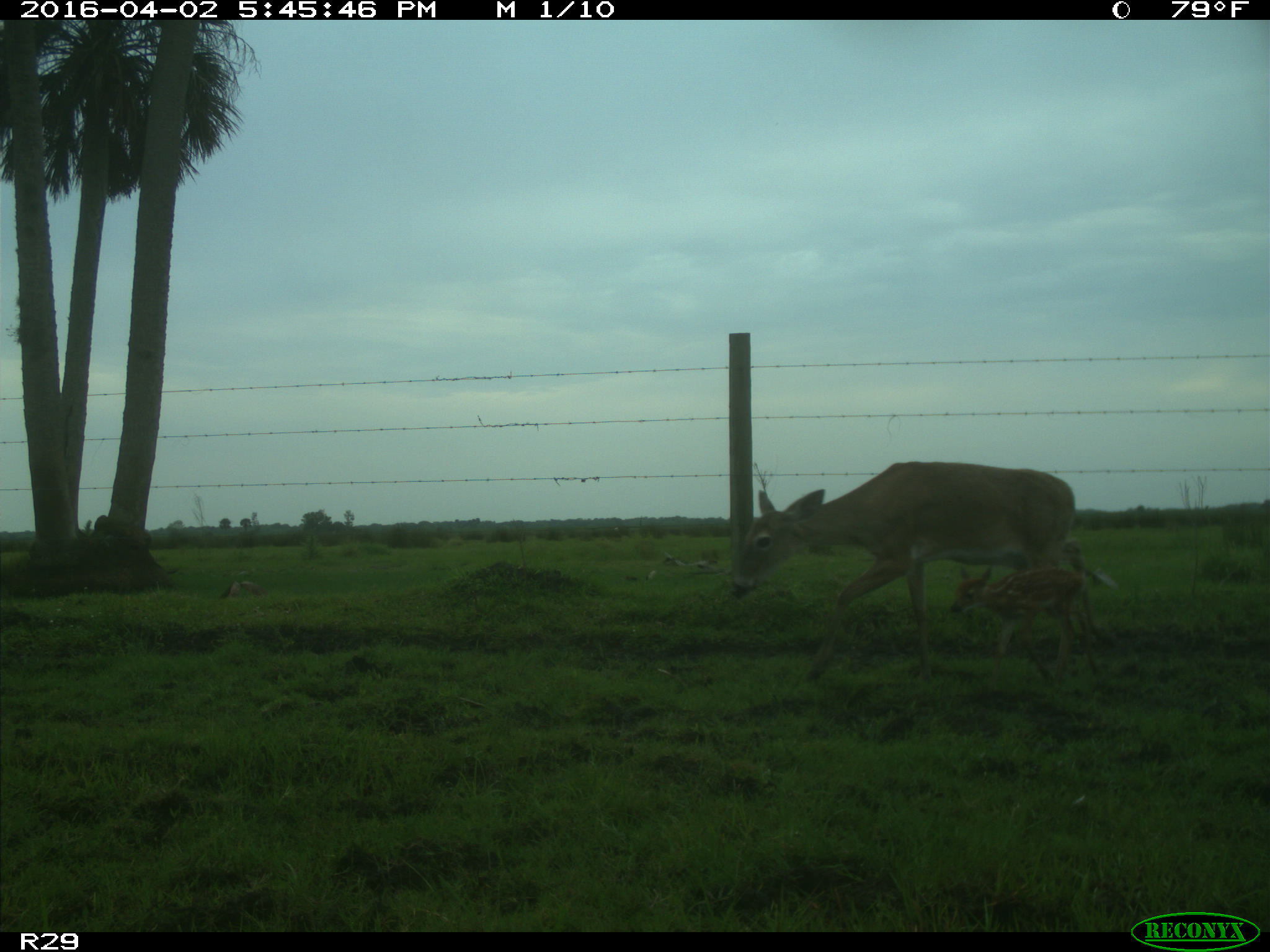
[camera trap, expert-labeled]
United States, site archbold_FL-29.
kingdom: Animalia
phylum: Chordata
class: Mammalia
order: Artiodactyla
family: Cervidae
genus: Odocoileus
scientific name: Odocoileus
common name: deer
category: unidentified deer